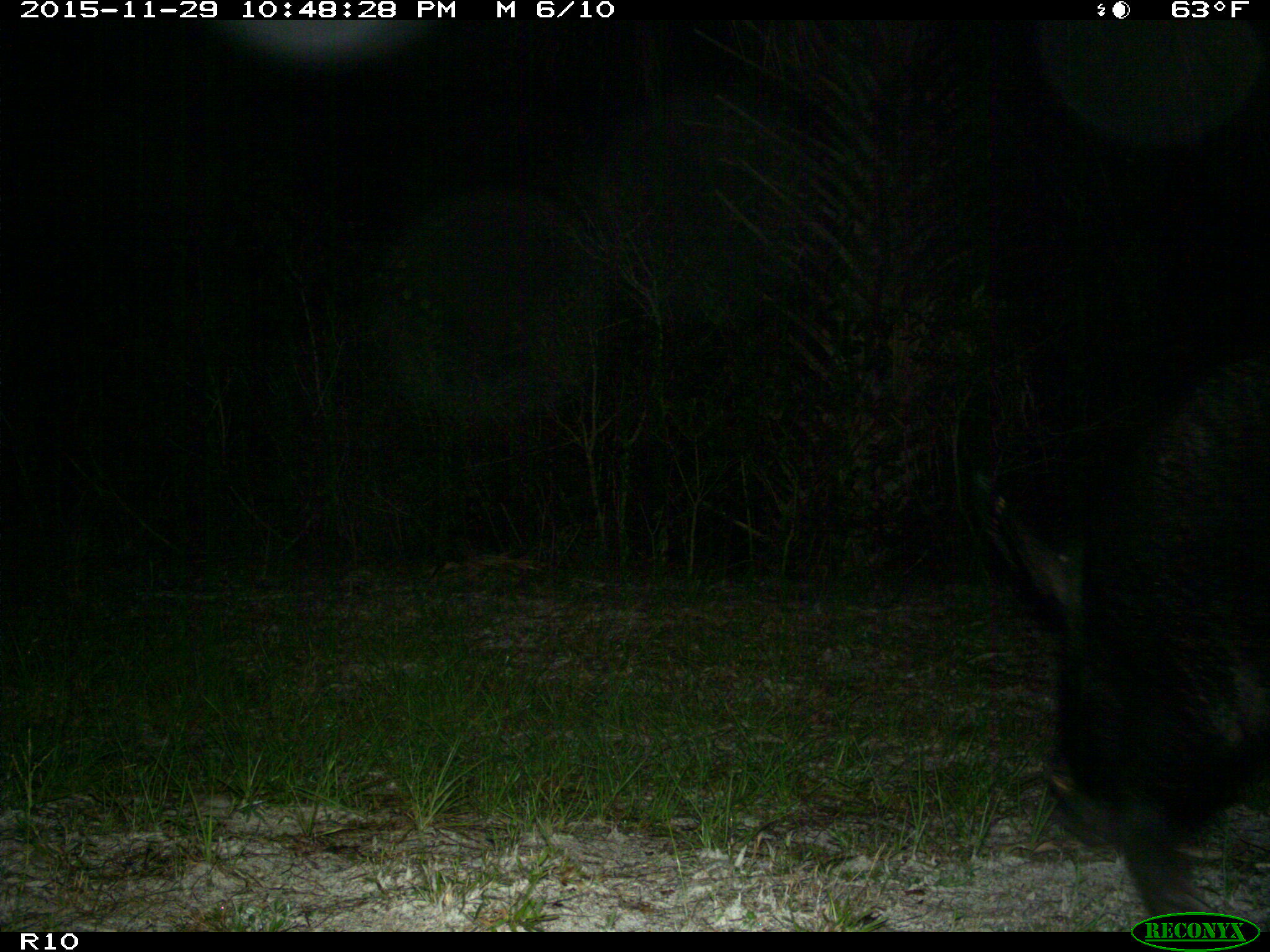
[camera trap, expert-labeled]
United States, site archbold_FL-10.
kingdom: Animalia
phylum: Chordata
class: Mammalia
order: Artiodactyla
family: Suidae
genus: Sus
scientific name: Sus scrofa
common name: wild boar